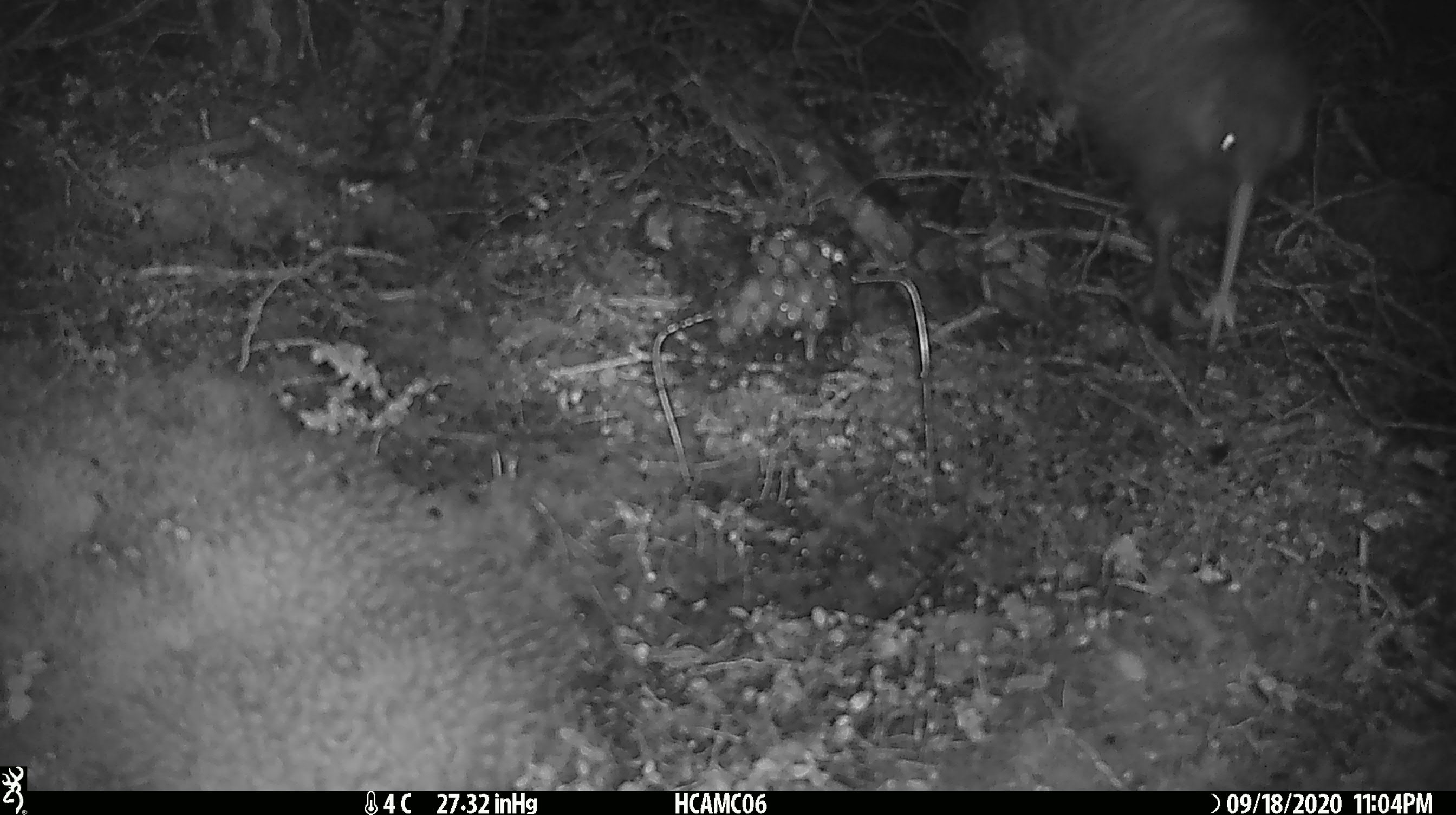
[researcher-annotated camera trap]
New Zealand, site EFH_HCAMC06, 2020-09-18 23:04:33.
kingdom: Animalia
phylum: Chordata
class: Aves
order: Apterygiformes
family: Apterygidae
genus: Apteryx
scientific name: Apteryx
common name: kiwi